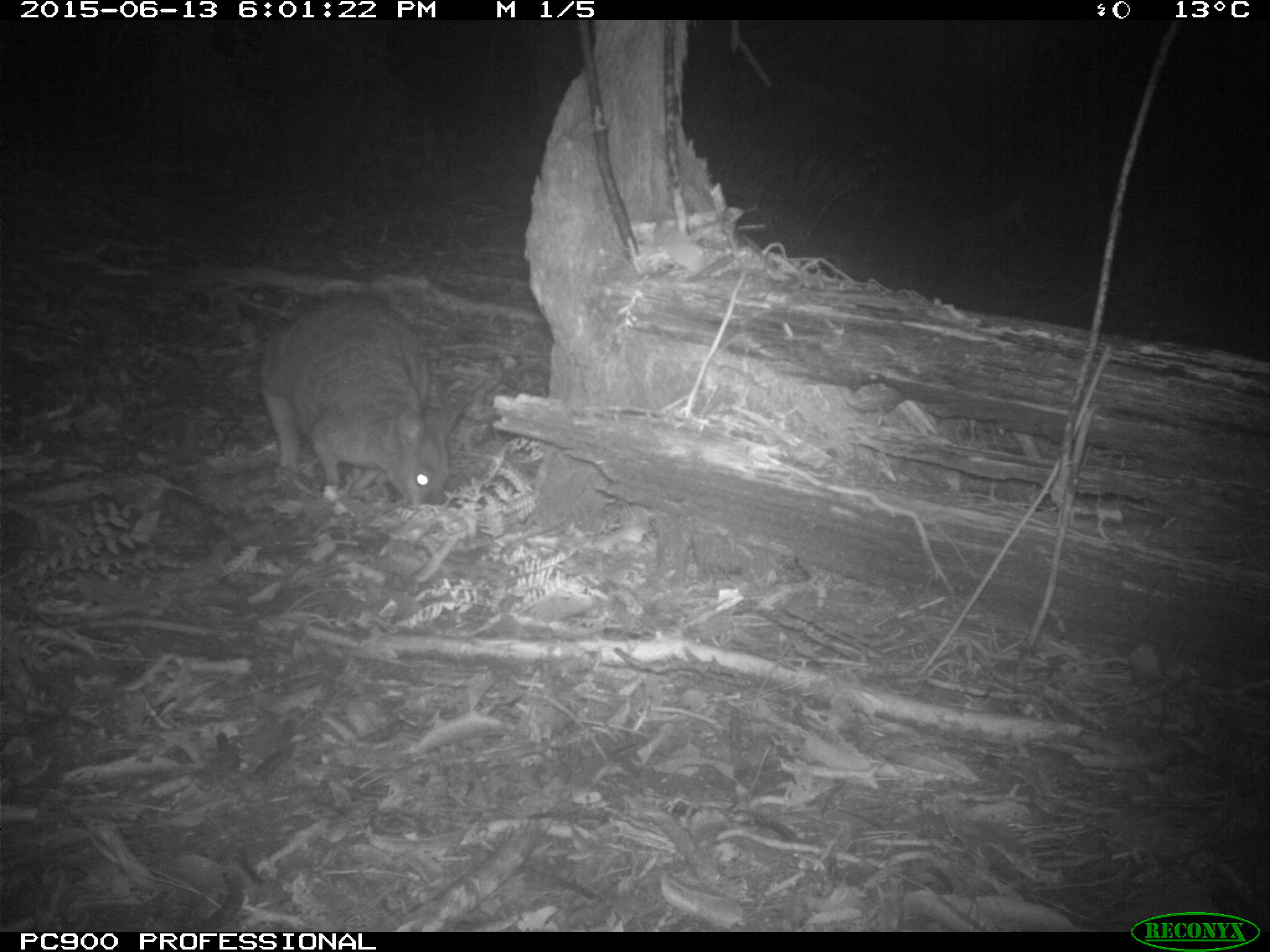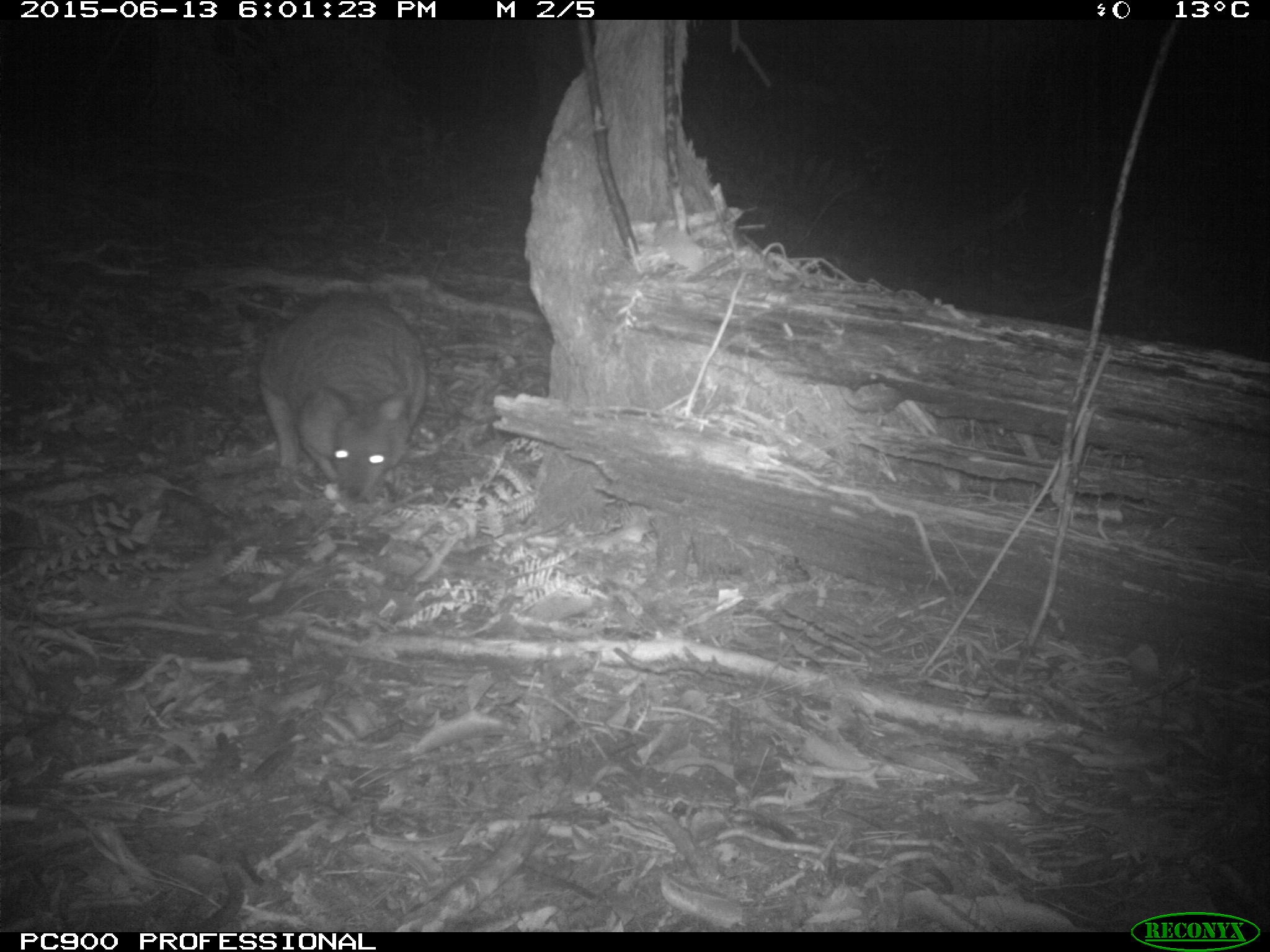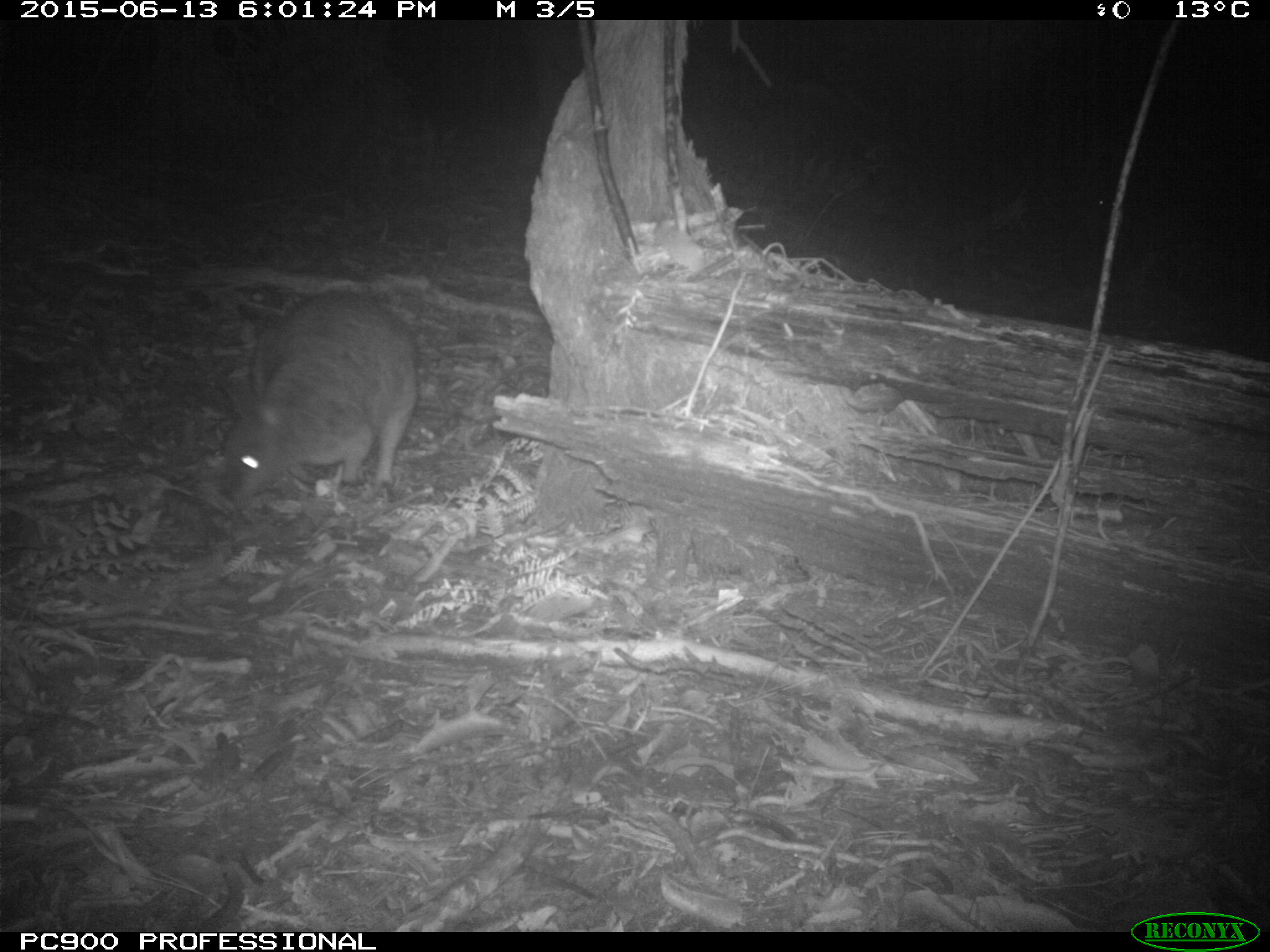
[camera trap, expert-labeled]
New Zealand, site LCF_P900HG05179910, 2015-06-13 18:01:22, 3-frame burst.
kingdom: Animalia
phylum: Chordata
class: Mammalia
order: Diprotodontia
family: Macropodidae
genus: Notamacropus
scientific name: Notamacropus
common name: wallaby